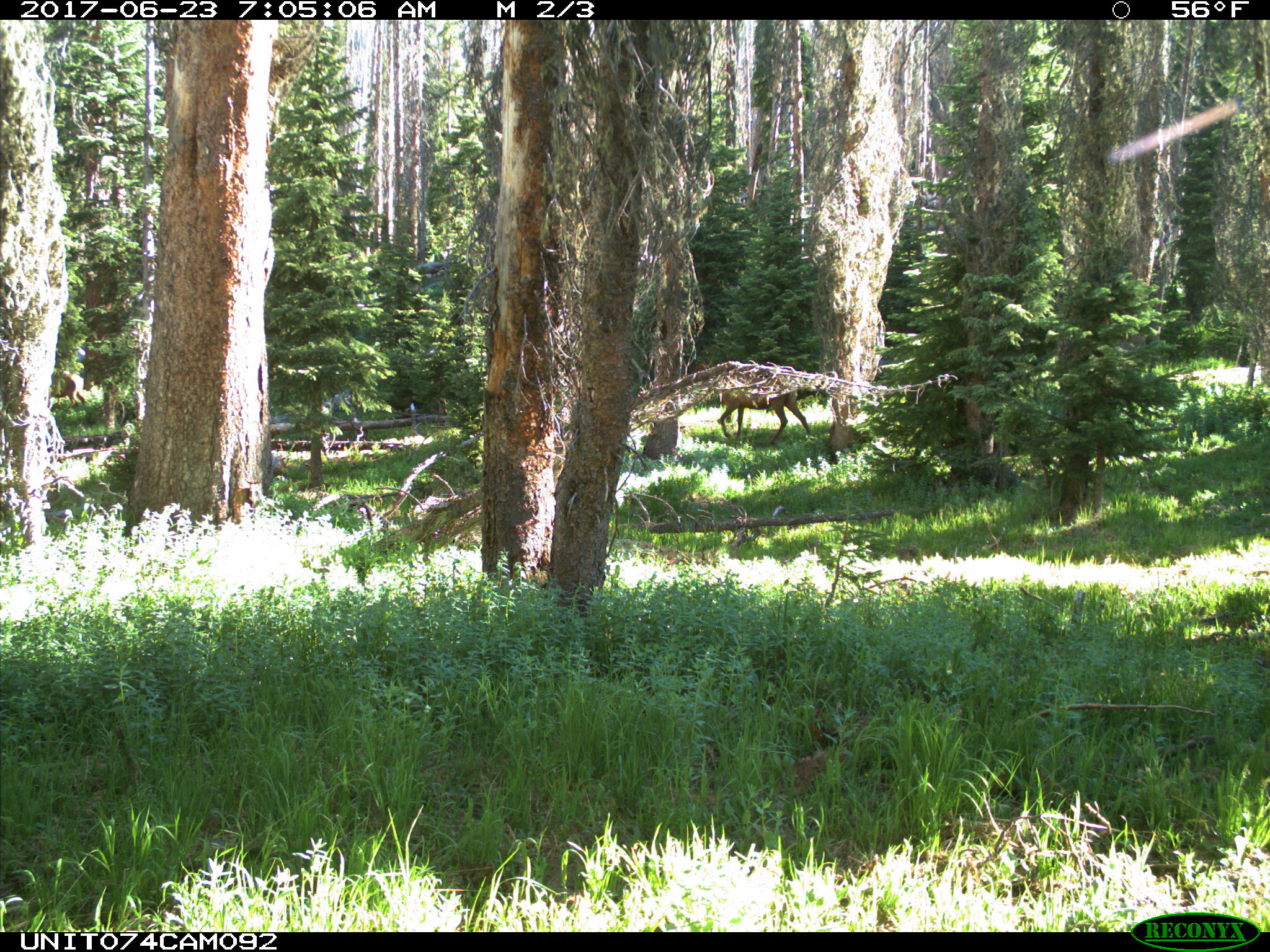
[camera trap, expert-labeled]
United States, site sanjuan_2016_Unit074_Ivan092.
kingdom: Animalia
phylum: Chordata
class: Mammalia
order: Artiodactyla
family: Cervidae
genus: Cervus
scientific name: Cervus elaphus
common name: red deer